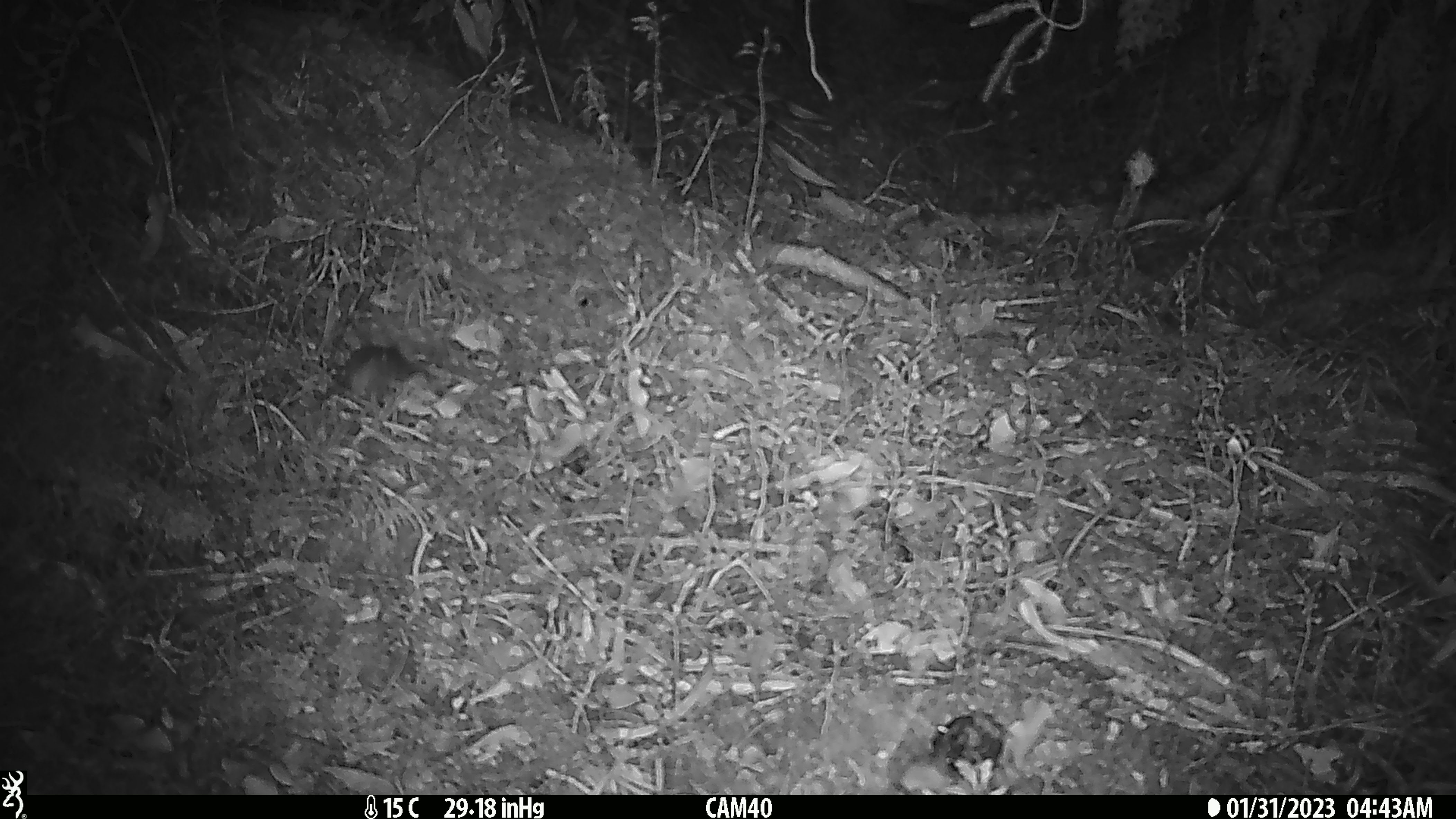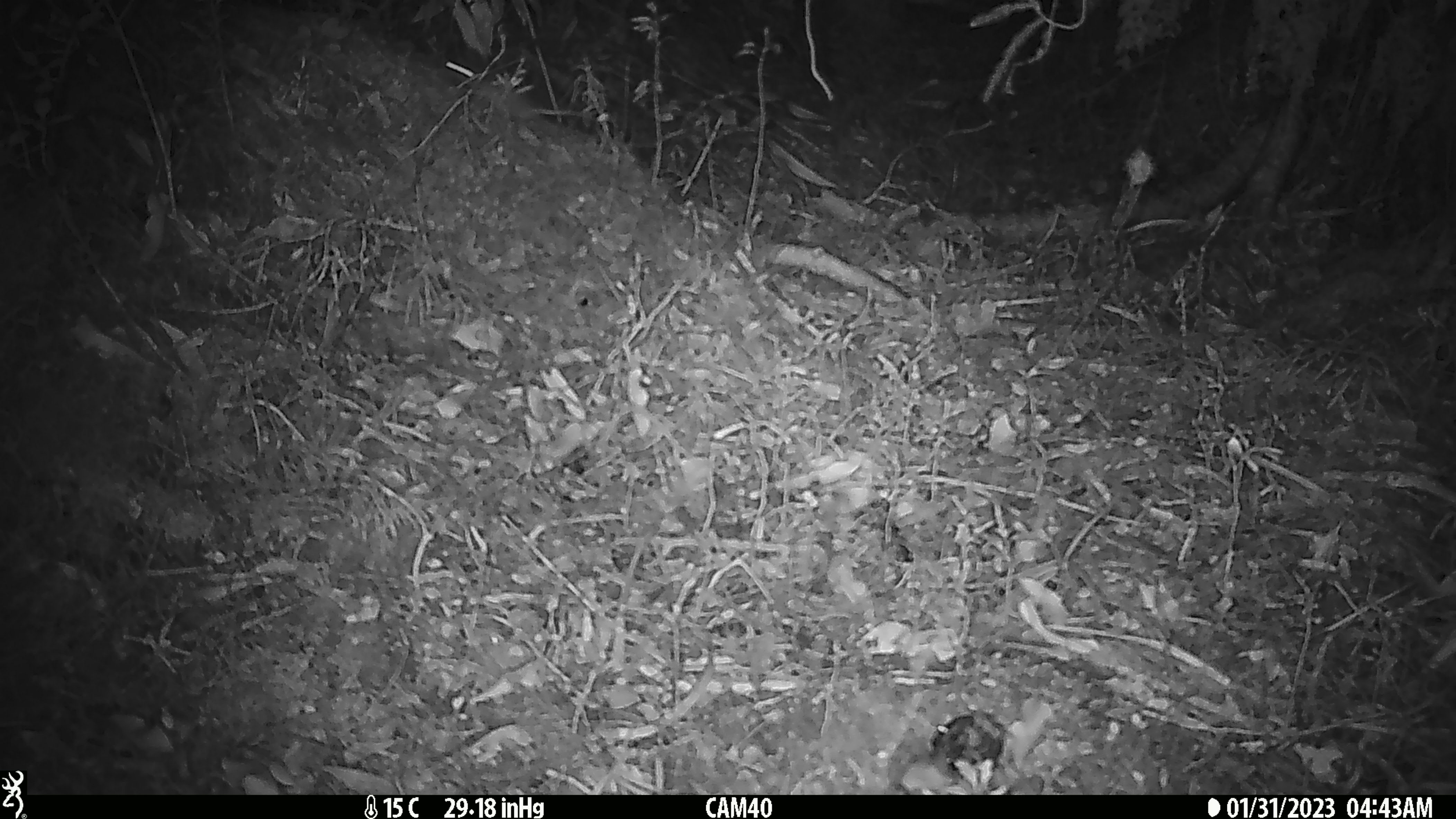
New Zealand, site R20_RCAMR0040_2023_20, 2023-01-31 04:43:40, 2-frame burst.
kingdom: Animalia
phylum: Chordata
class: Mammalia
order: Rodentia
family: Muridae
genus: Mus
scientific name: Mus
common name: mouse